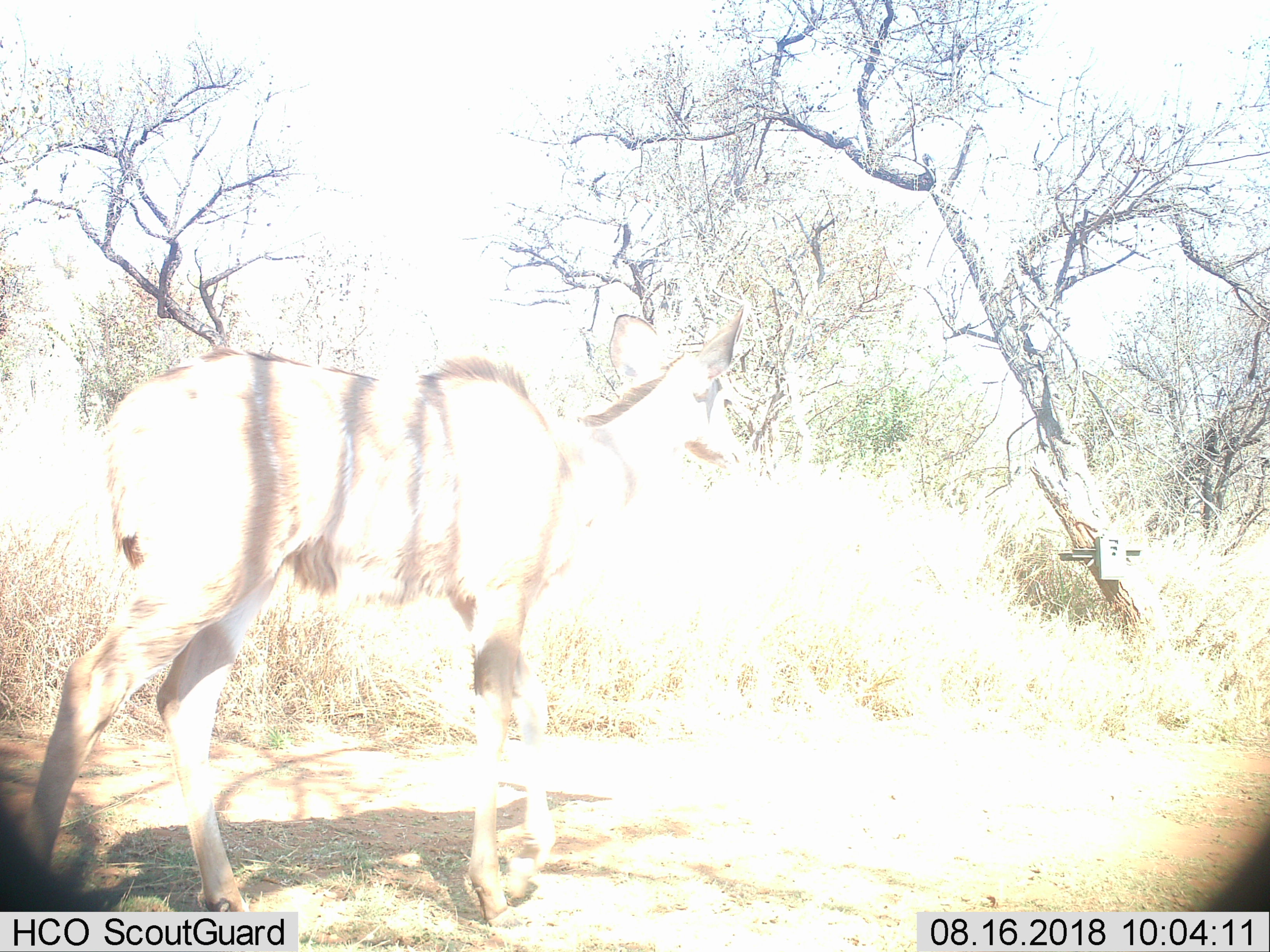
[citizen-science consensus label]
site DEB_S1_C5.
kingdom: Animalia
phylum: Chordata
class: Mammalia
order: Artiodactyla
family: Bovidae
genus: Tragelaphus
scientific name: Tragelaphus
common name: kudu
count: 1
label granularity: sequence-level